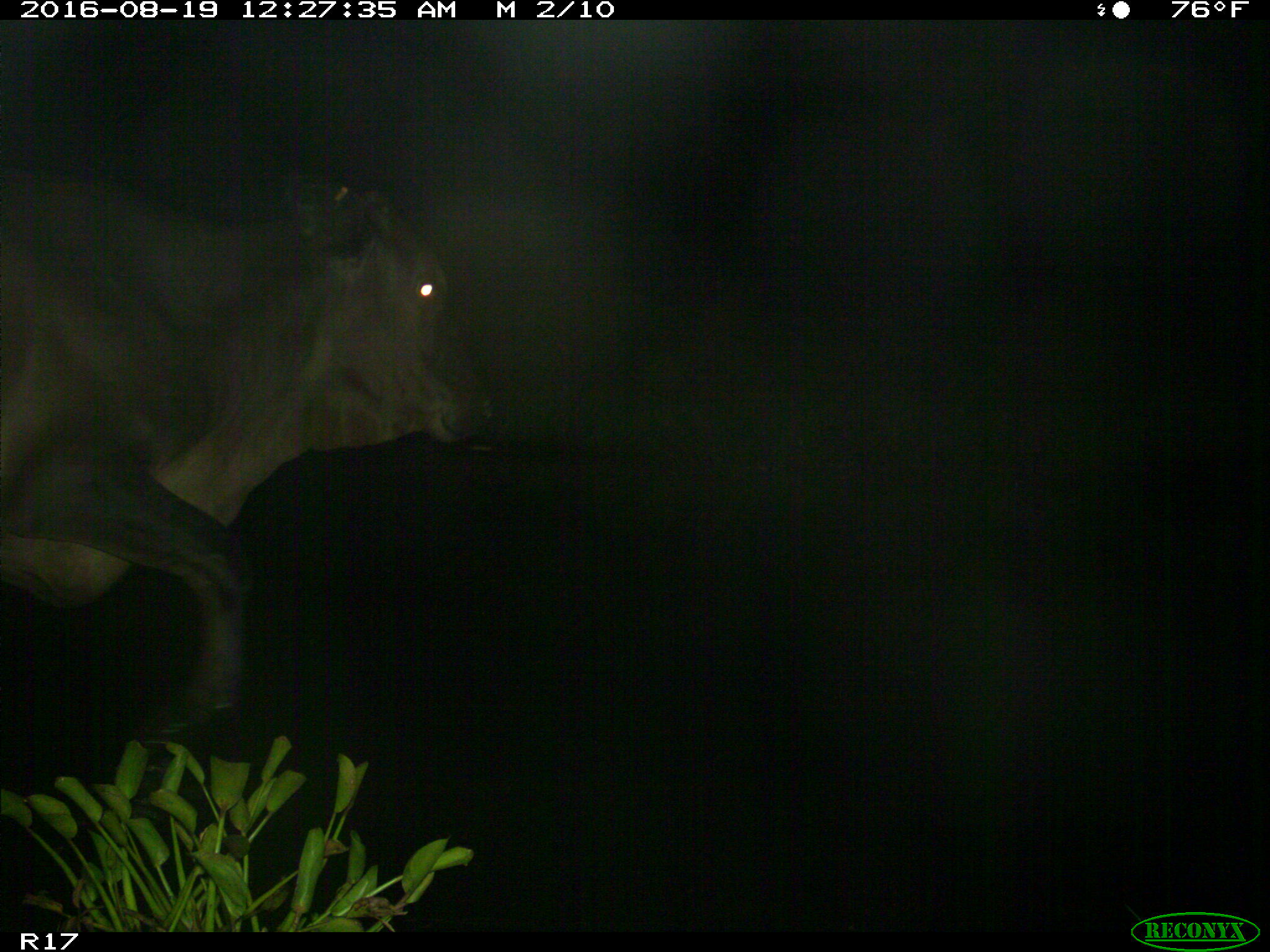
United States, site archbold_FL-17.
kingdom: Animalia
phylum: Chordata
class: Mammalia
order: Artiodactyla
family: Bovidae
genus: Bos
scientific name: Bos taurus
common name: domestic cow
Bos taurus (domestic cow).